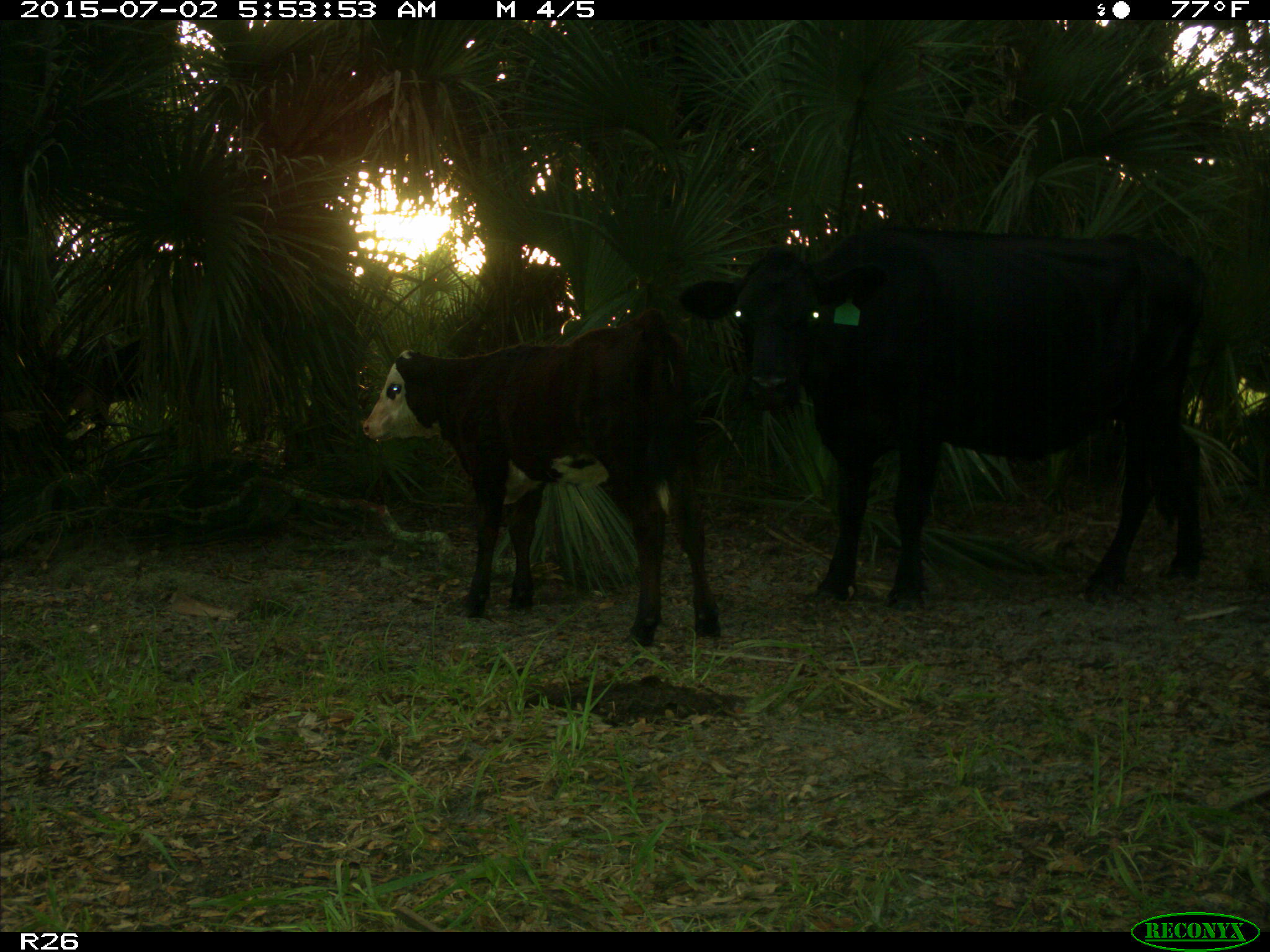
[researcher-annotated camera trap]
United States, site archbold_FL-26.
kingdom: Animalia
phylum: Chordata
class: Mammalia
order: Artiodactyla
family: Bovidae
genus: Bos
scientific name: Bos taurus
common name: domestic cow